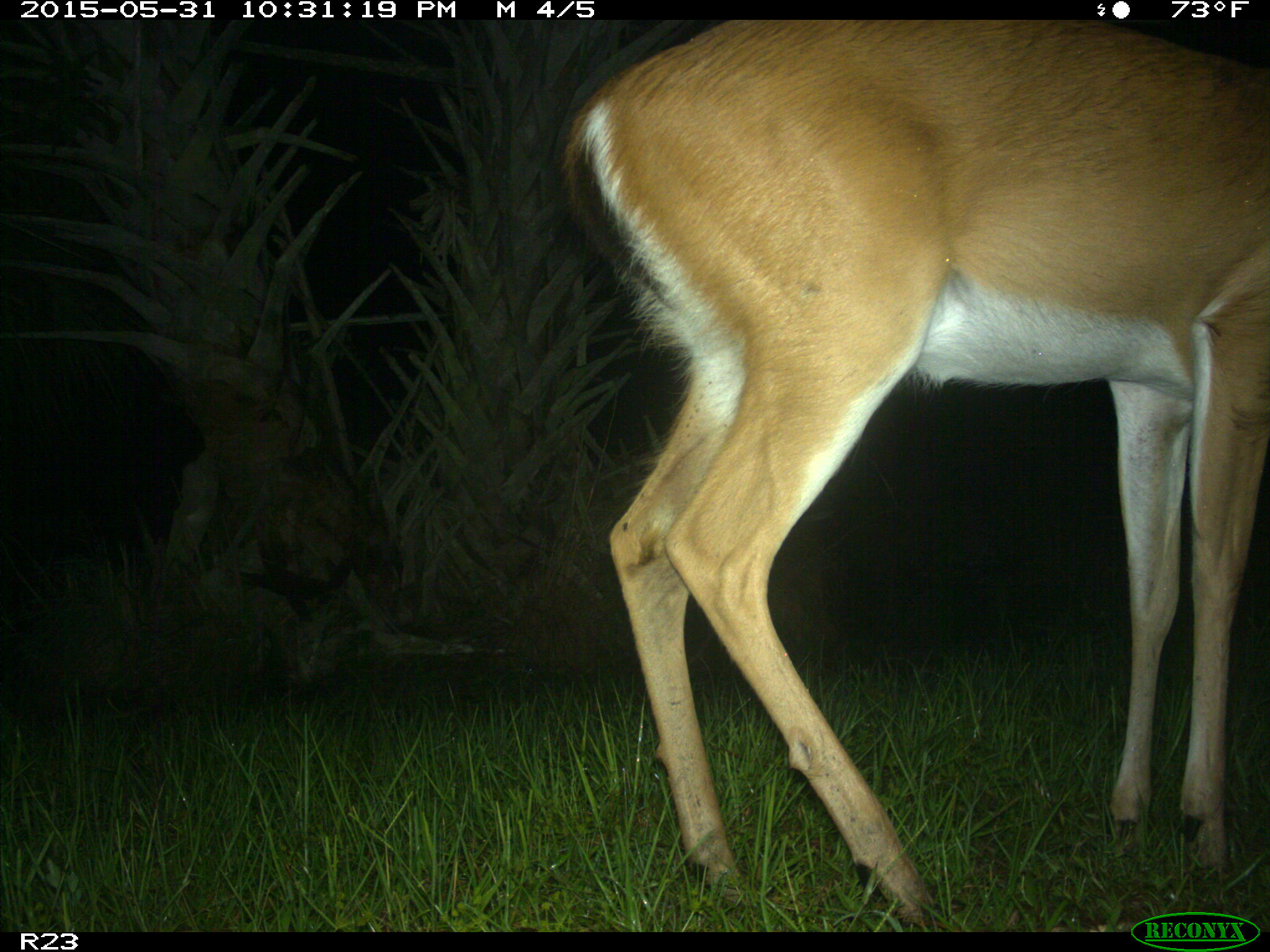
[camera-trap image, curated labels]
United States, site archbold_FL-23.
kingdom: Animalia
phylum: Chordata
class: Mammalia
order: Artiodactyla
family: Bovidae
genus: Bos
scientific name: Bos taurus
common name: domestic cow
Bos taurus (domestic cow).